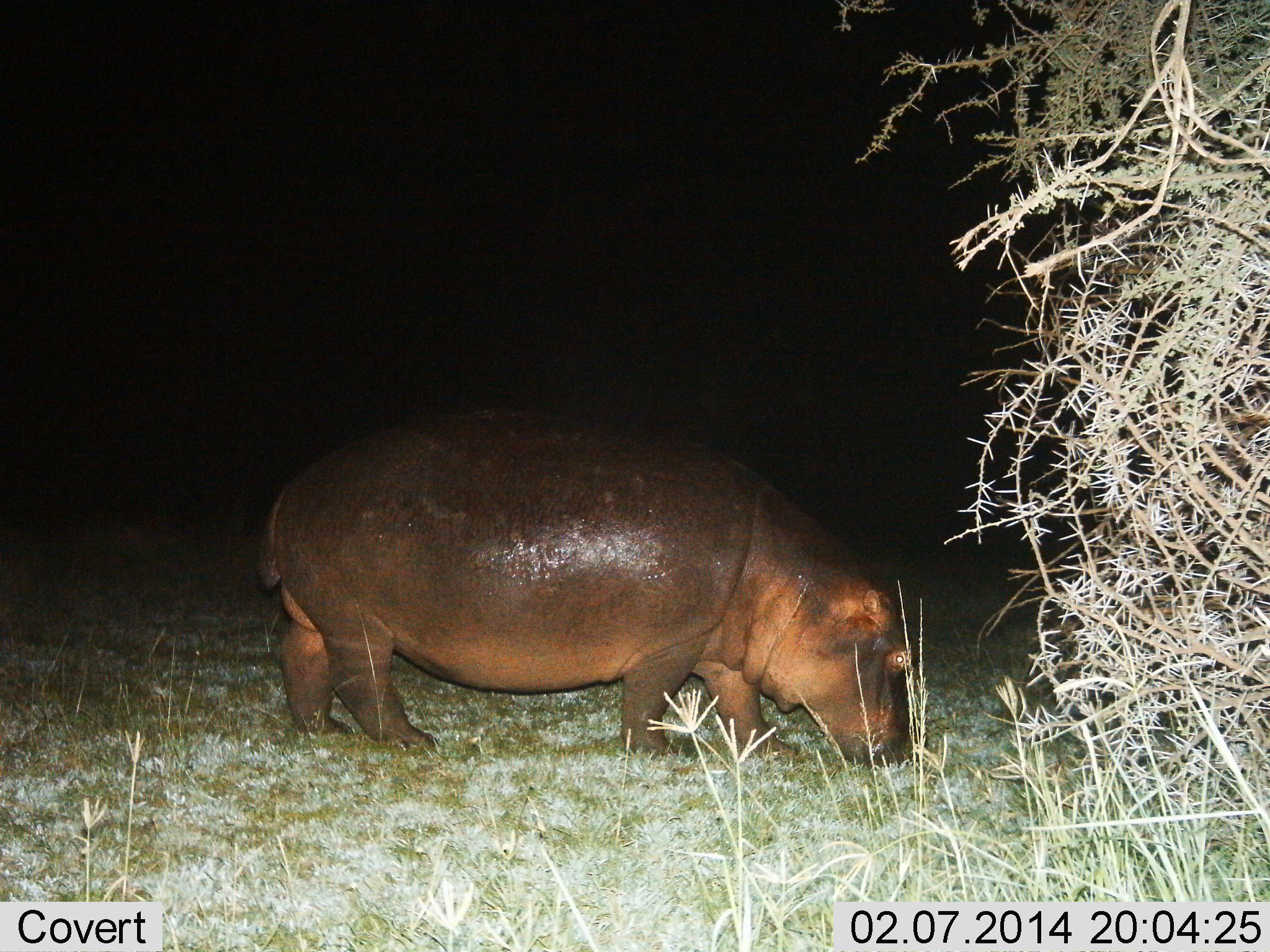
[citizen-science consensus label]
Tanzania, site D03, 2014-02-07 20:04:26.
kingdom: Animalia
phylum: Chordata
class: Mammalia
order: Artiodactyla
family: Hippopotamidae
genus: Hippopotamus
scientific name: Hippopotamus amphibius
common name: hippopotamus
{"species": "hippopotamus (Hippopotamus amphibius)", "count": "1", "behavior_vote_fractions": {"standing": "24%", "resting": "0%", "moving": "4%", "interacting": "0%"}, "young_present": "0%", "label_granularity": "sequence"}